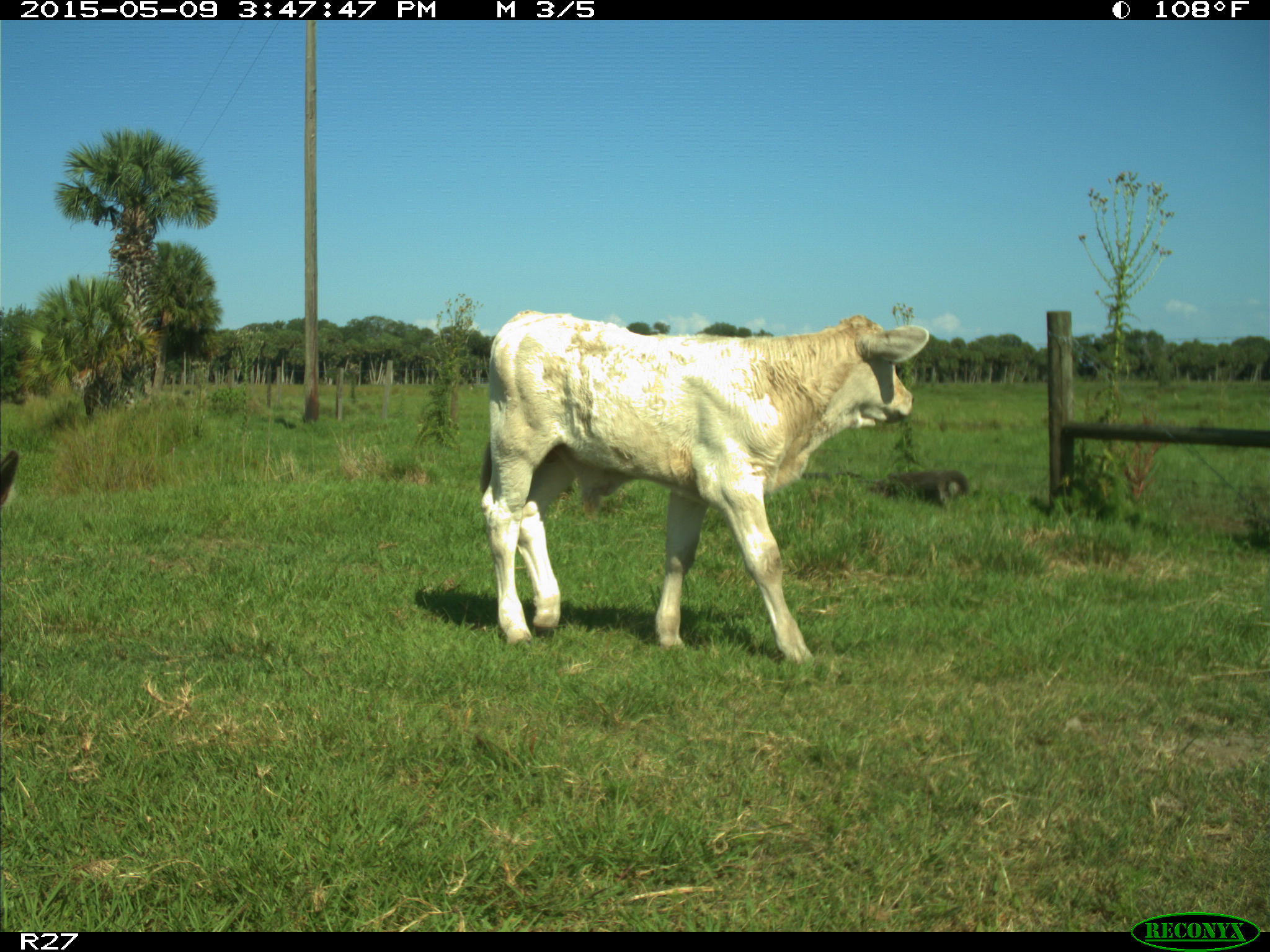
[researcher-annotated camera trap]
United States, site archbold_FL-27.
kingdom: Animalia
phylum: Chordata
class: Mammalia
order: Artiodactyla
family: Bovidae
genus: Bos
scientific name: Bos taurus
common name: domestic cow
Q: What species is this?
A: Bos taurus (domestic cow).